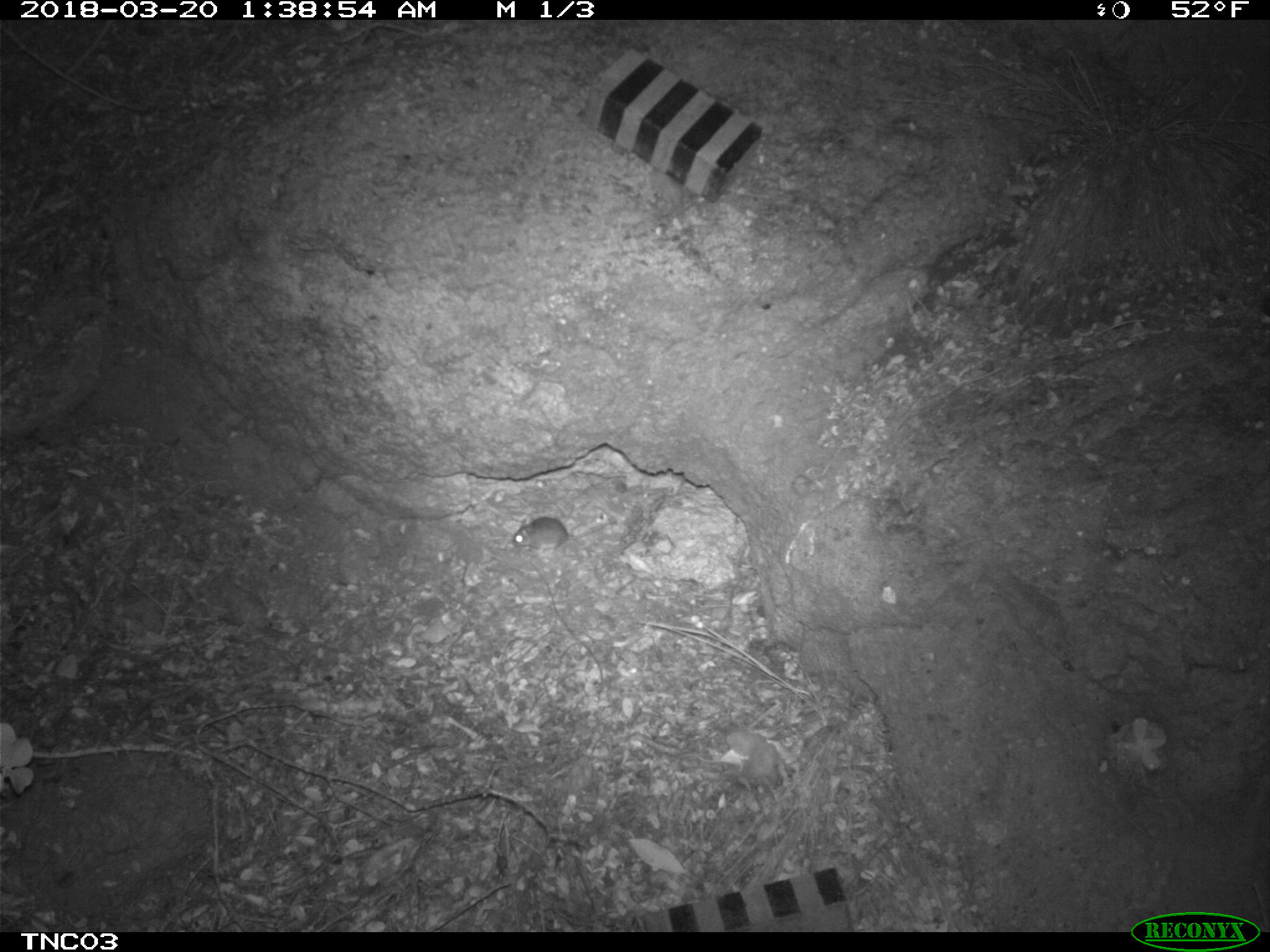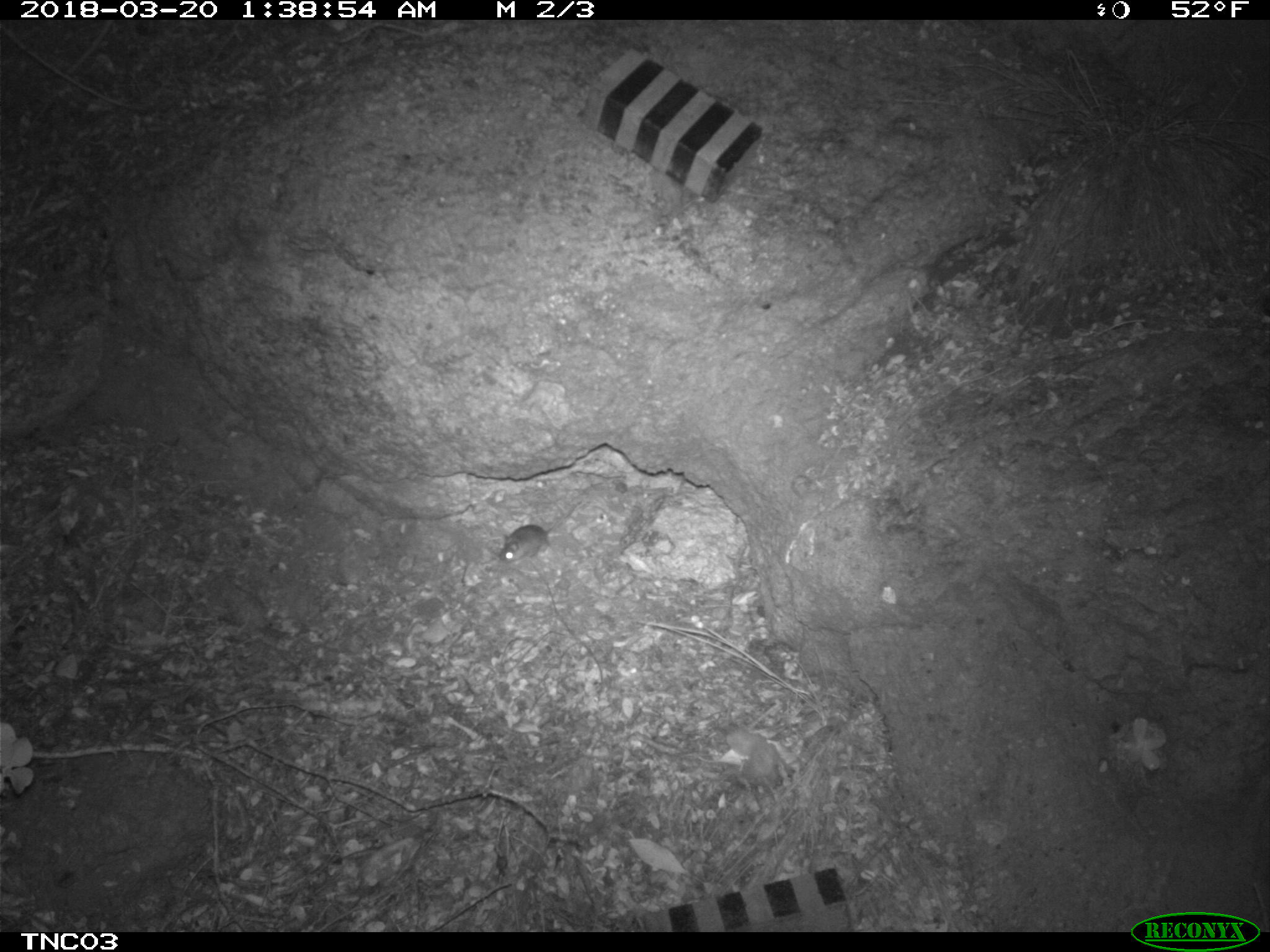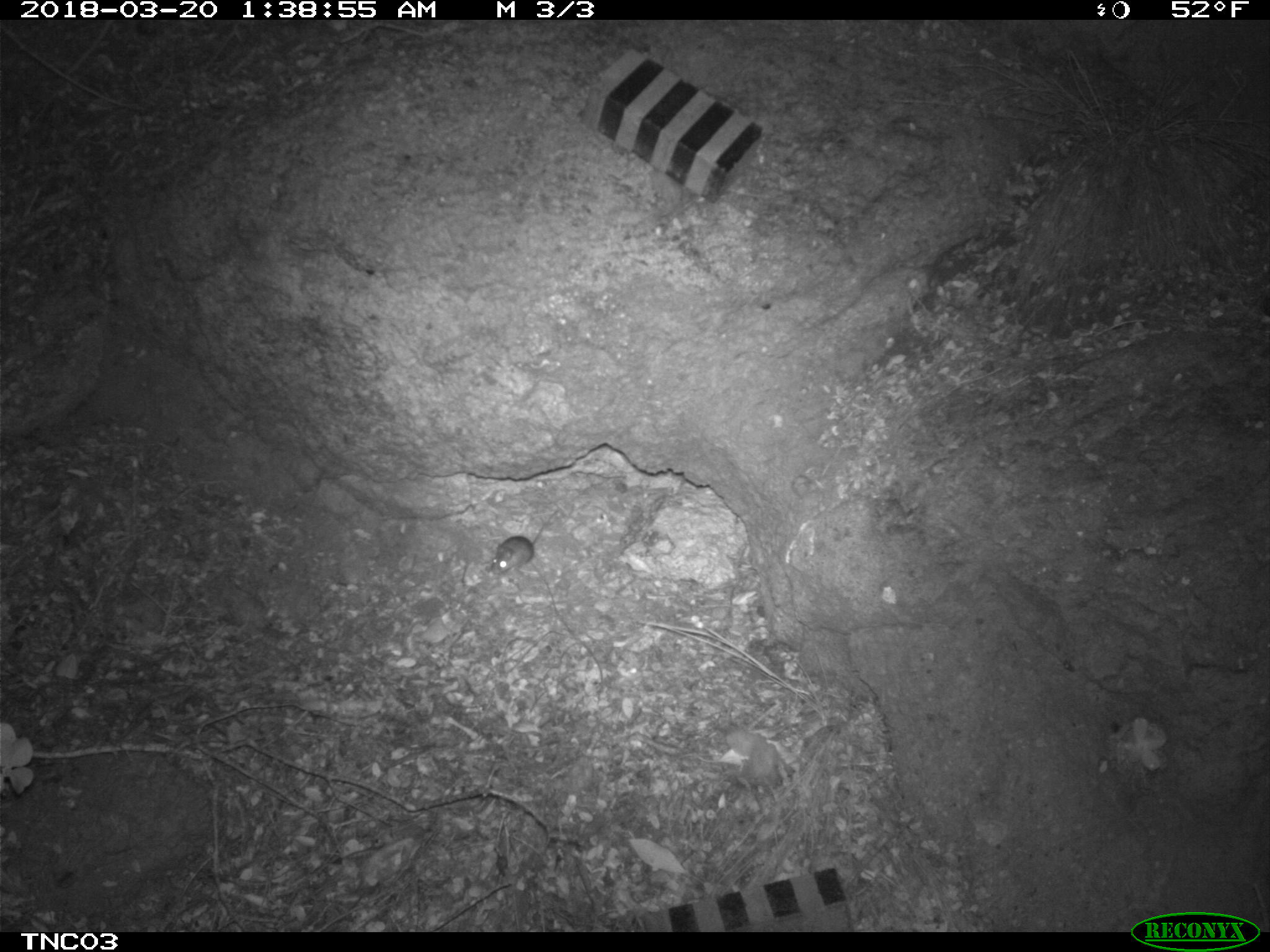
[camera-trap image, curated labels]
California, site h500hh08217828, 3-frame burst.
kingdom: Animalia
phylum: Chordata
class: Mammalia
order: Rodentia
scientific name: Rodentia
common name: rodent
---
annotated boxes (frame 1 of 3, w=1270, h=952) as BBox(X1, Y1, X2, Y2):
rodent: BBox(510, 516, 617, 556)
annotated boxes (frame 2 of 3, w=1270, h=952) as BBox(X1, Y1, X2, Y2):
rodent: BBox(499, 500, 582, 565)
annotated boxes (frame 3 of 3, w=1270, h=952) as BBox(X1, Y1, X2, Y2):
rodent: BBox(489, 519, 548, 577)